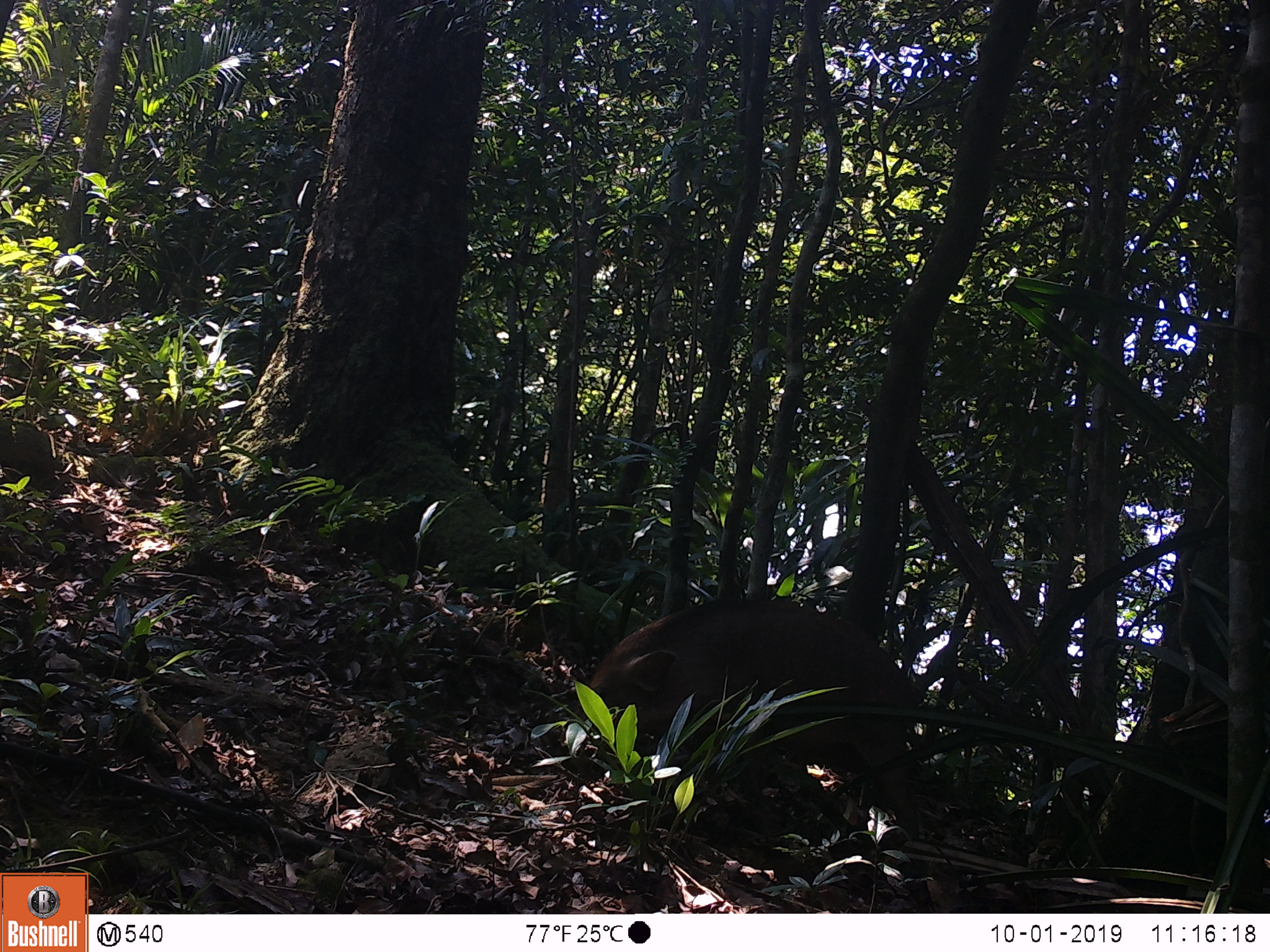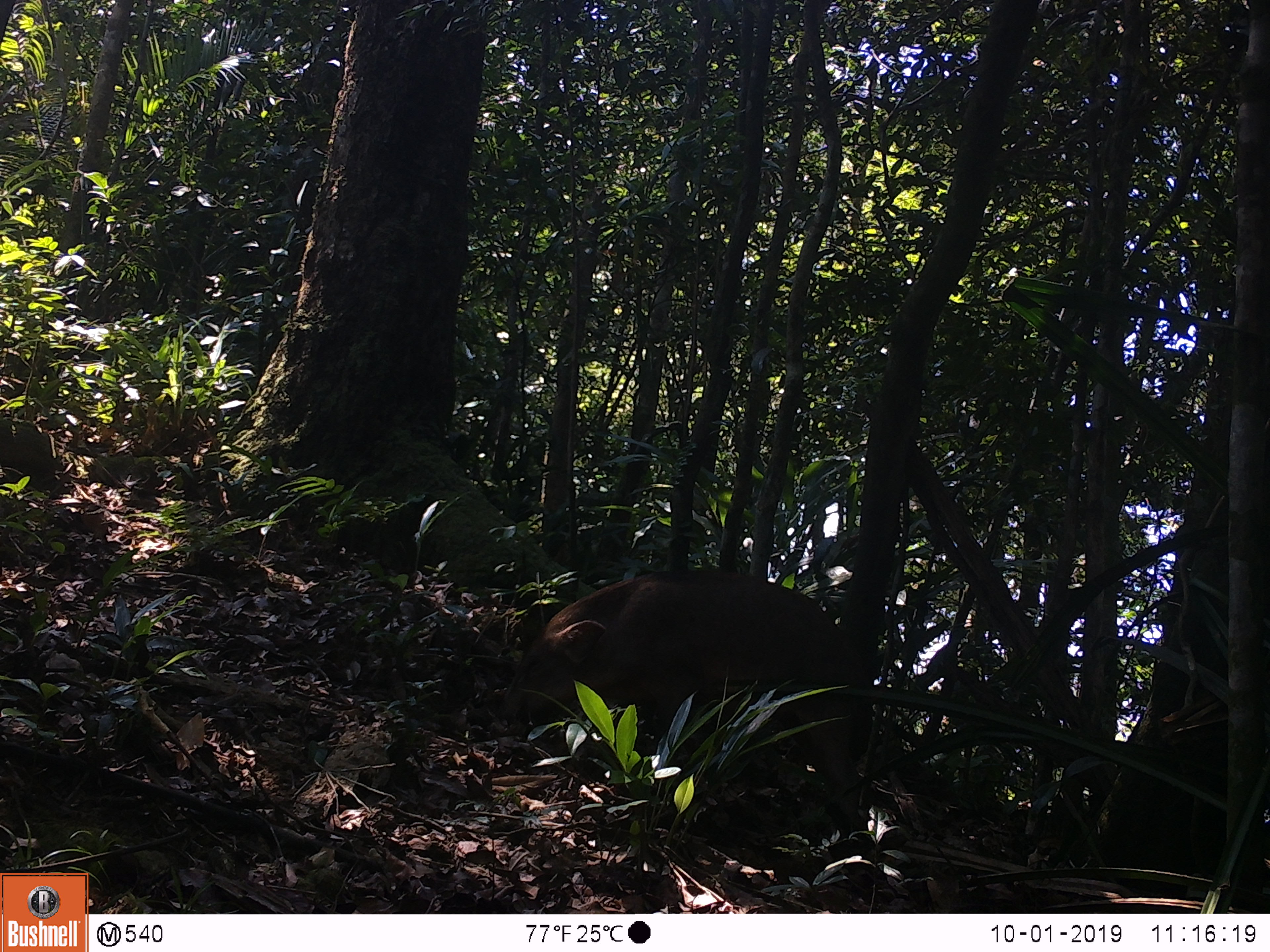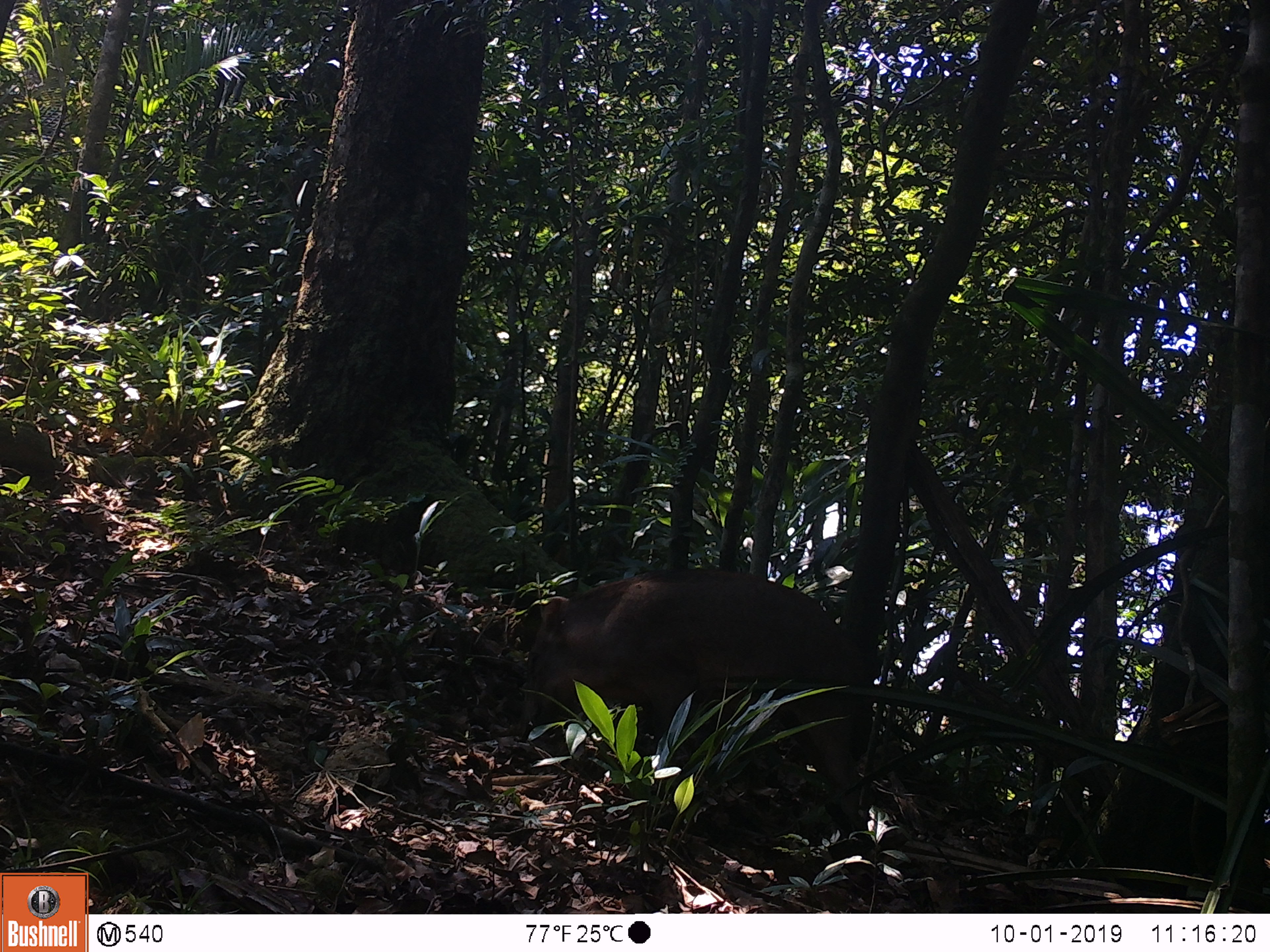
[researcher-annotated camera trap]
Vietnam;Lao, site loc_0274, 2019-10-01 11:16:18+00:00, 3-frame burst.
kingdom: Animalia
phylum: Chordata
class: Mammalia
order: Artiodactyla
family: Suidae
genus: Sus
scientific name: Sus scrofa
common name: eurasian wild pig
Eurasian wild pig (Sus scrofa). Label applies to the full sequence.